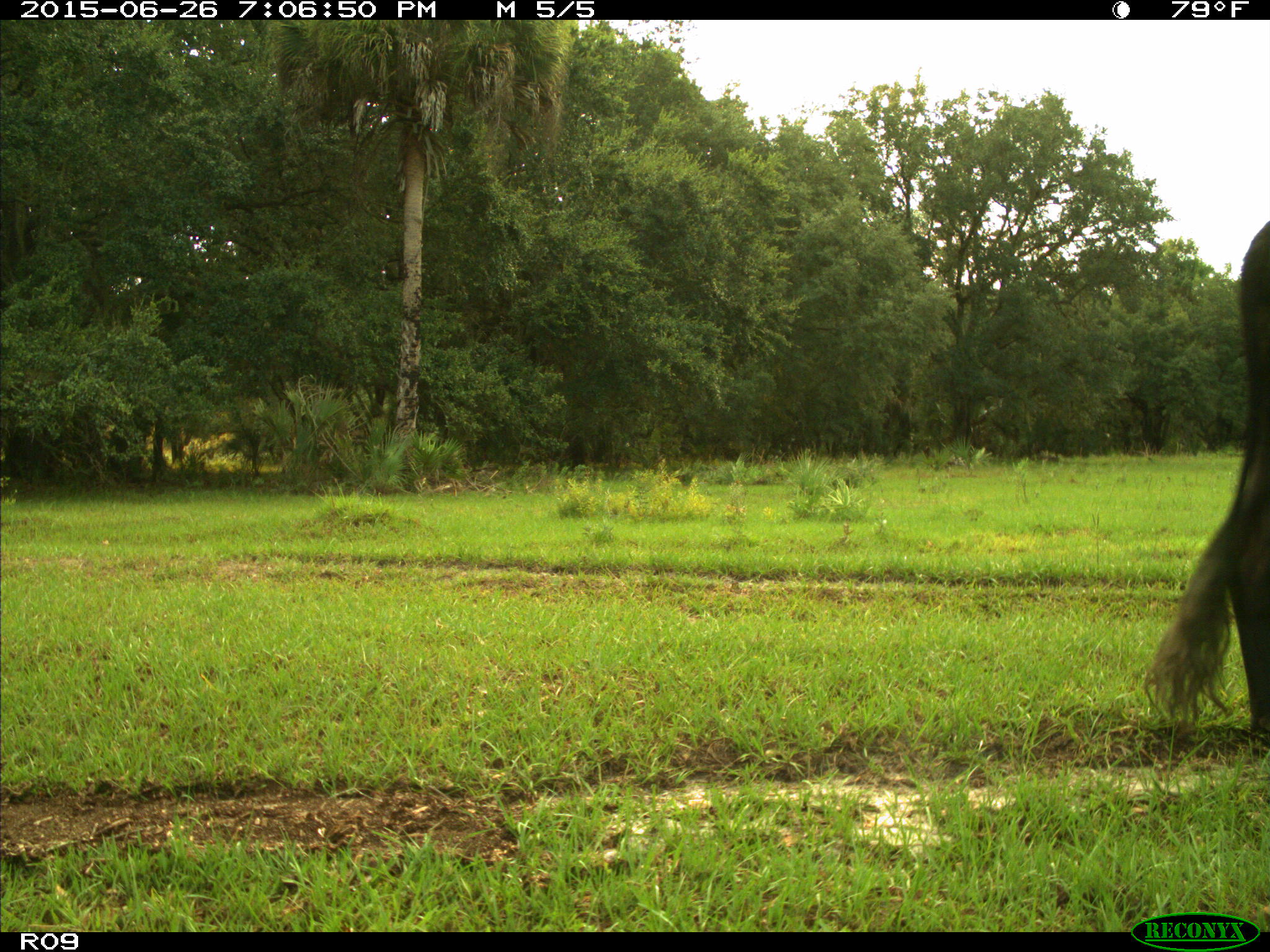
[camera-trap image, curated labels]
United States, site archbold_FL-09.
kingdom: Animalia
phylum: Chordata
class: Mammalia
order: Artiodactyla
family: Bovidae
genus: Bos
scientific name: Bos taurus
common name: domestic cow